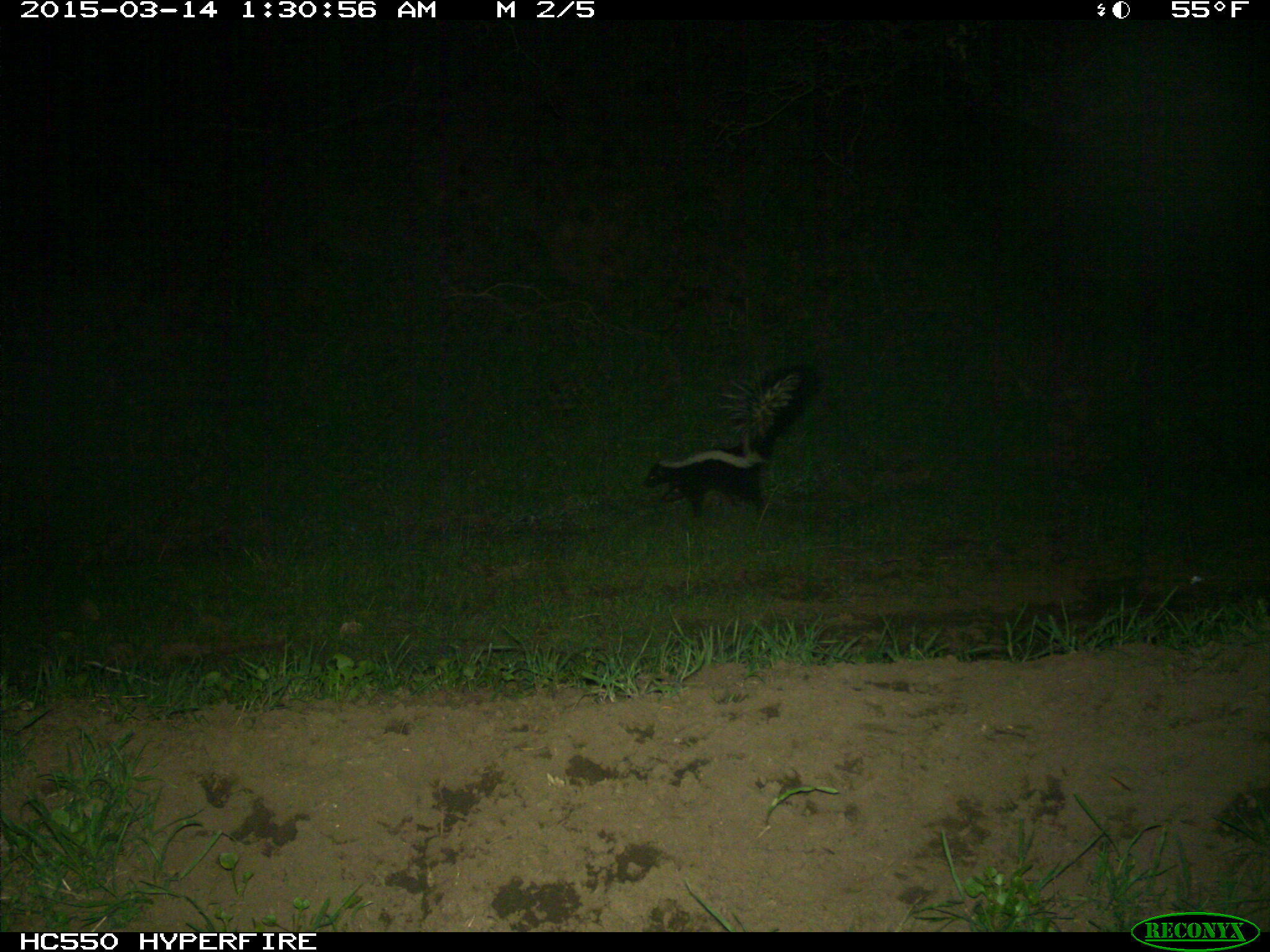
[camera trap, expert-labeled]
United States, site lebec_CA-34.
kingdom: Animalia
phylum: Chordata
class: Mammalia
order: Carnivora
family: Mephitidae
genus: Mephitis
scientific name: Mephitis mephitis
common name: striped skunk